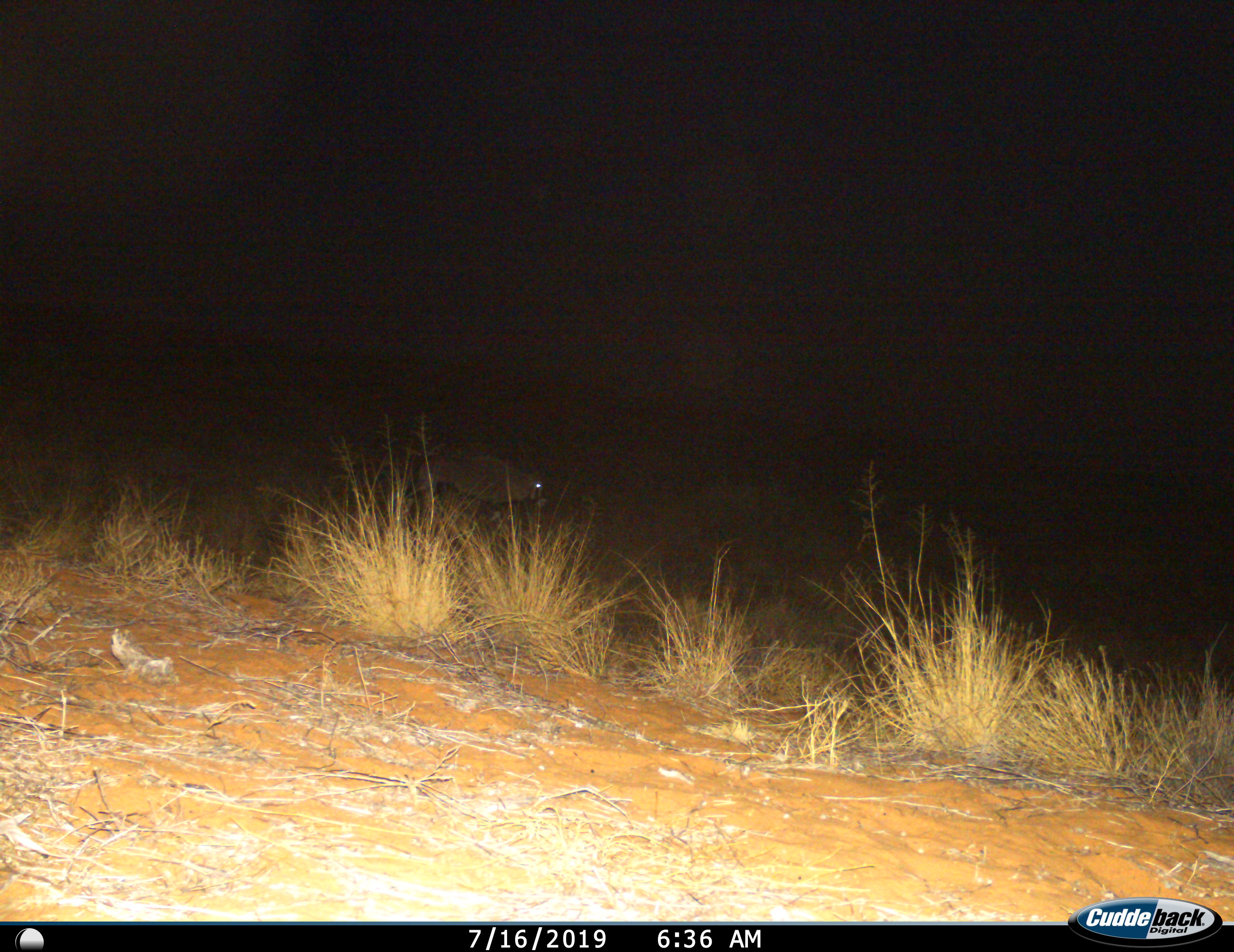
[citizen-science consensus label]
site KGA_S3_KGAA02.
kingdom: Animalia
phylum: Chordata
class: Mammalia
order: Artiodactyla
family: Bovidae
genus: Oryx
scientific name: Oryx gazella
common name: gemsbok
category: oryx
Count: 1.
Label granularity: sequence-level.